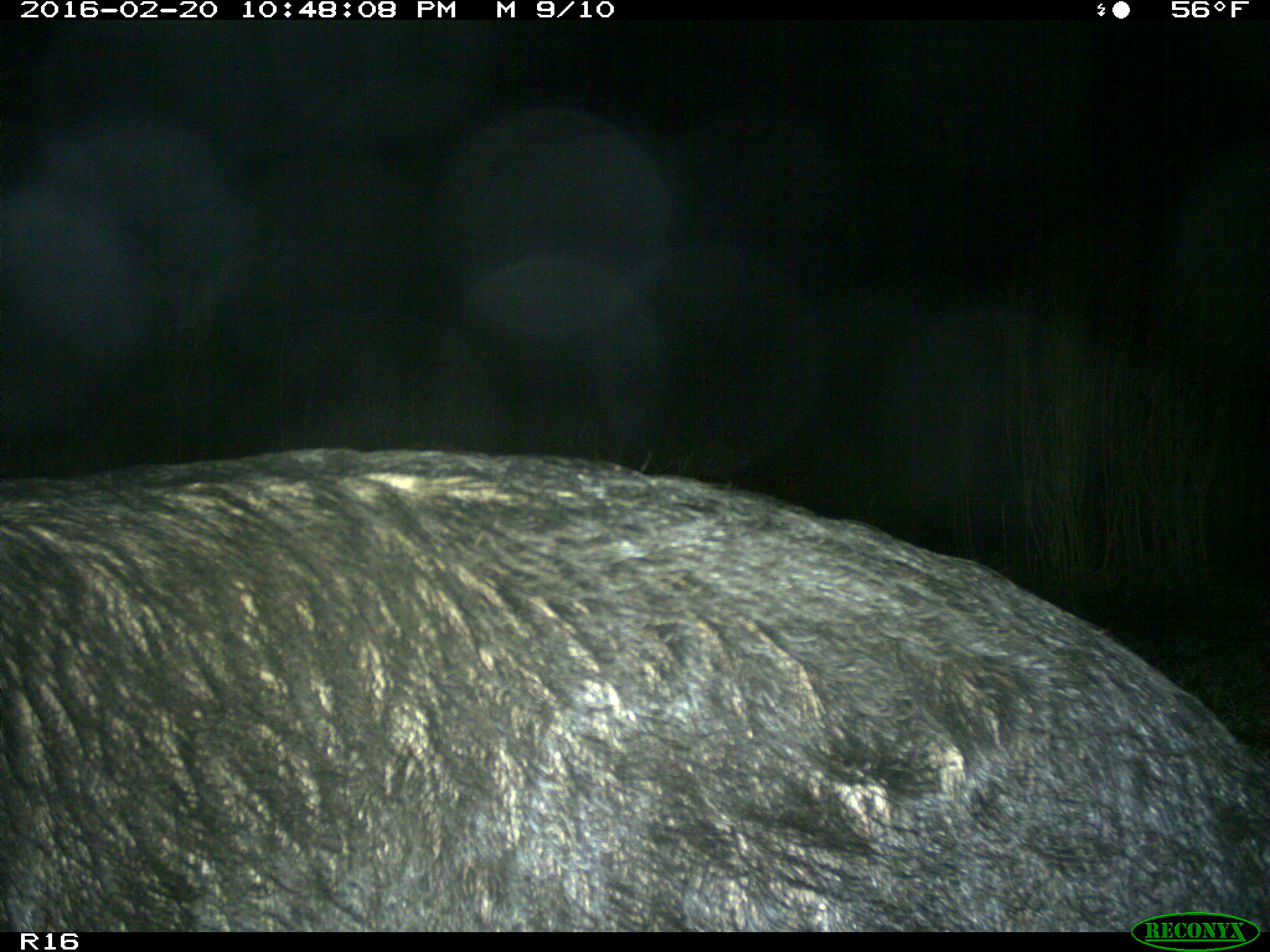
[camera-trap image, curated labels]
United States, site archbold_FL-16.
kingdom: Animalia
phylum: Chordata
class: Mammalia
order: Artiodactyla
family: Suidae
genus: Sus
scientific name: Sus scrofa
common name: wild boar